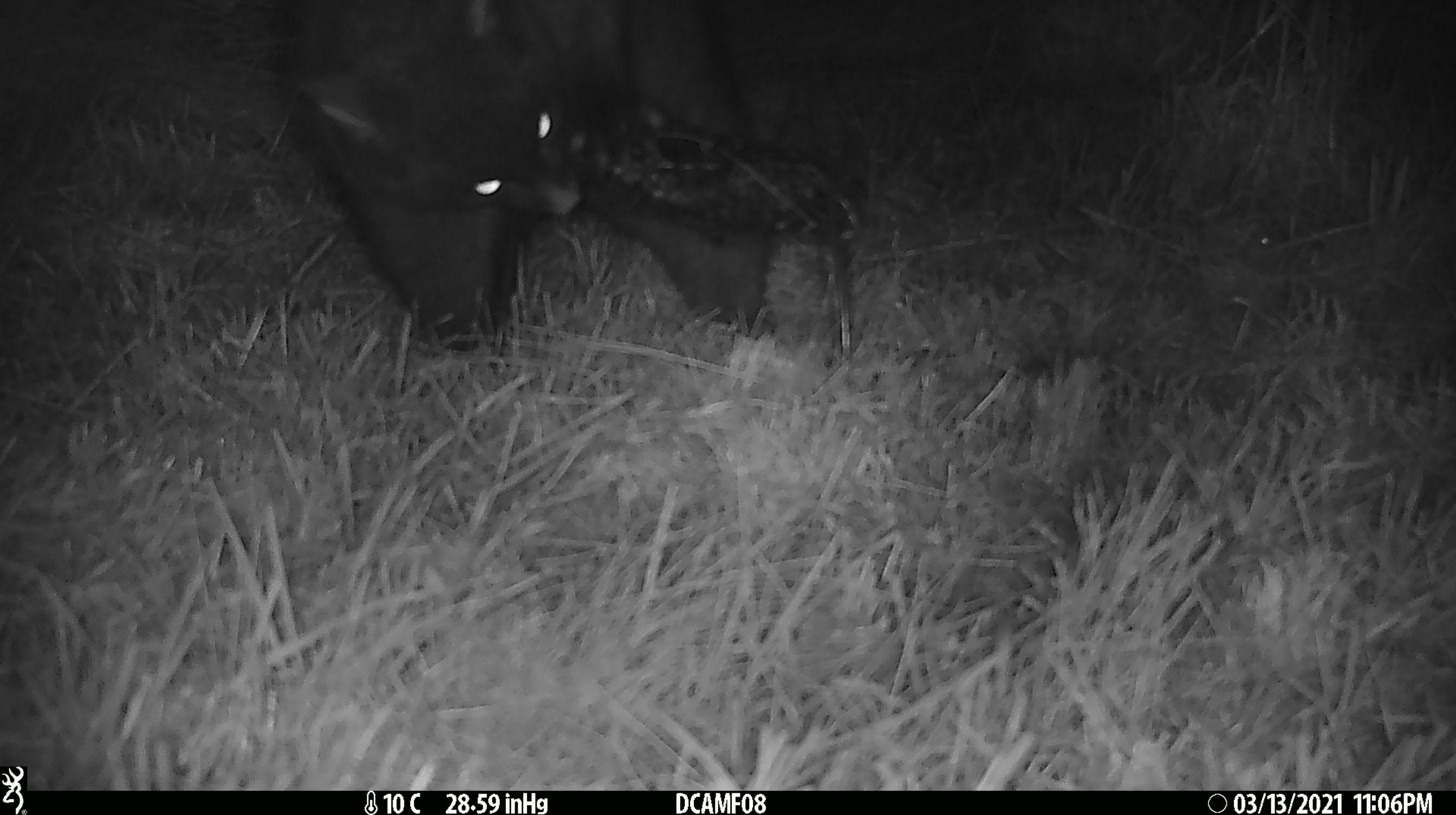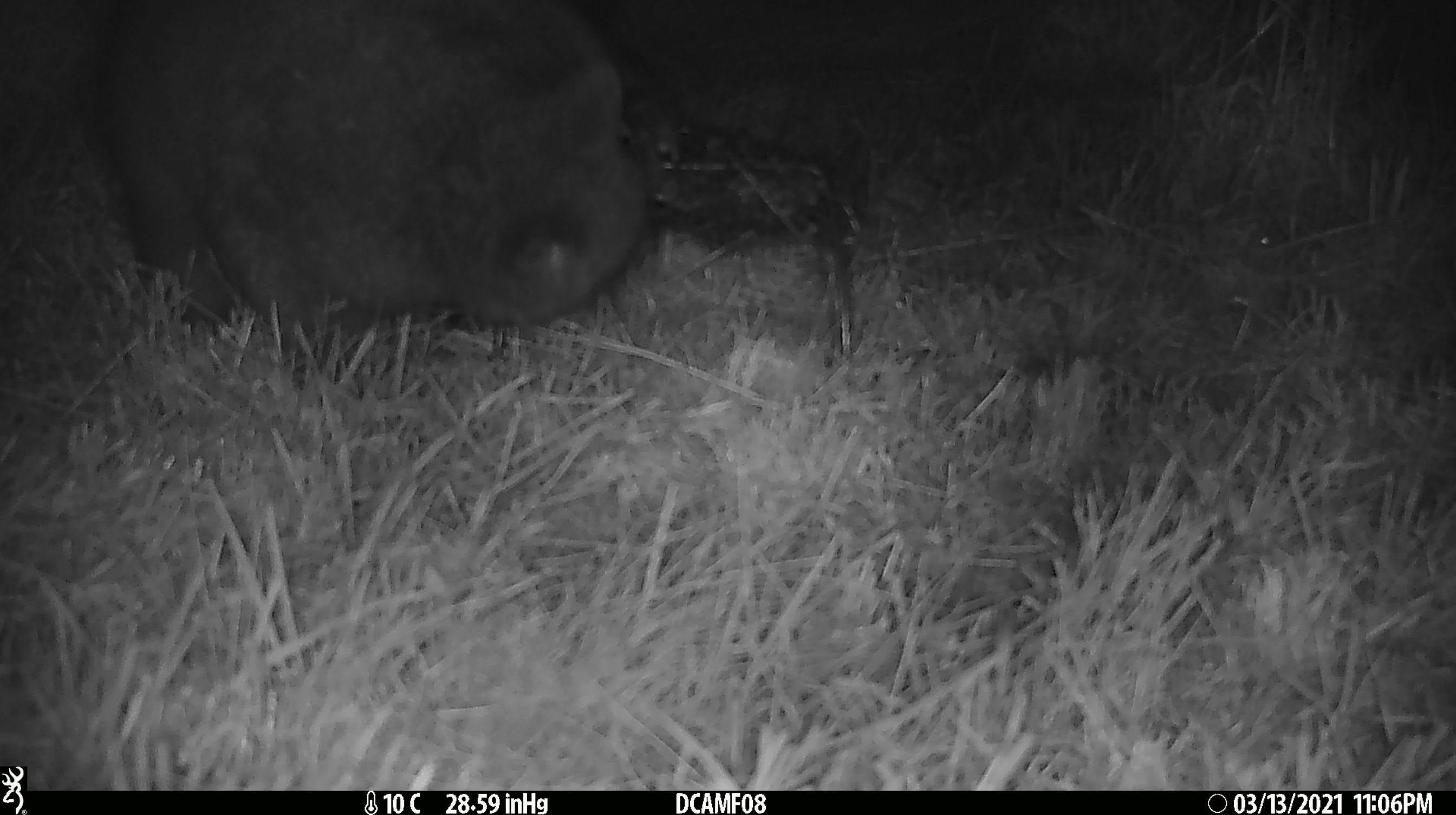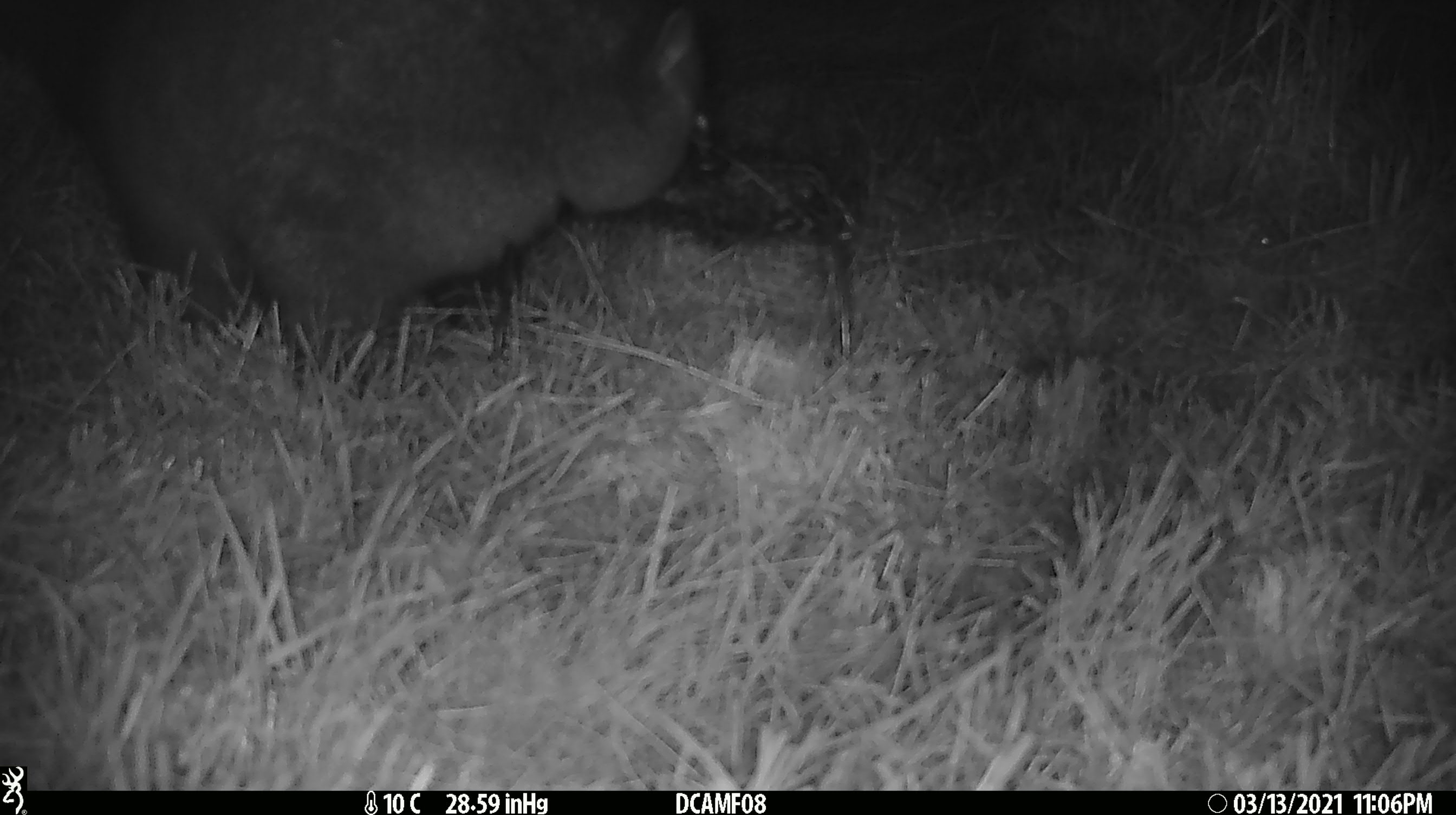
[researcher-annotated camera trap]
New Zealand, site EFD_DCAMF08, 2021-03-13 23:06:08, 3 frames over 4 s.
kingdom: Animalia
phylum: Chordata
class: Mammalia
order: Diprotodontia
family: Phalangeridae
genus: Trichosurus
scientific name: Trichosurus vulpecula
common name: common brushtail possum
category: possum